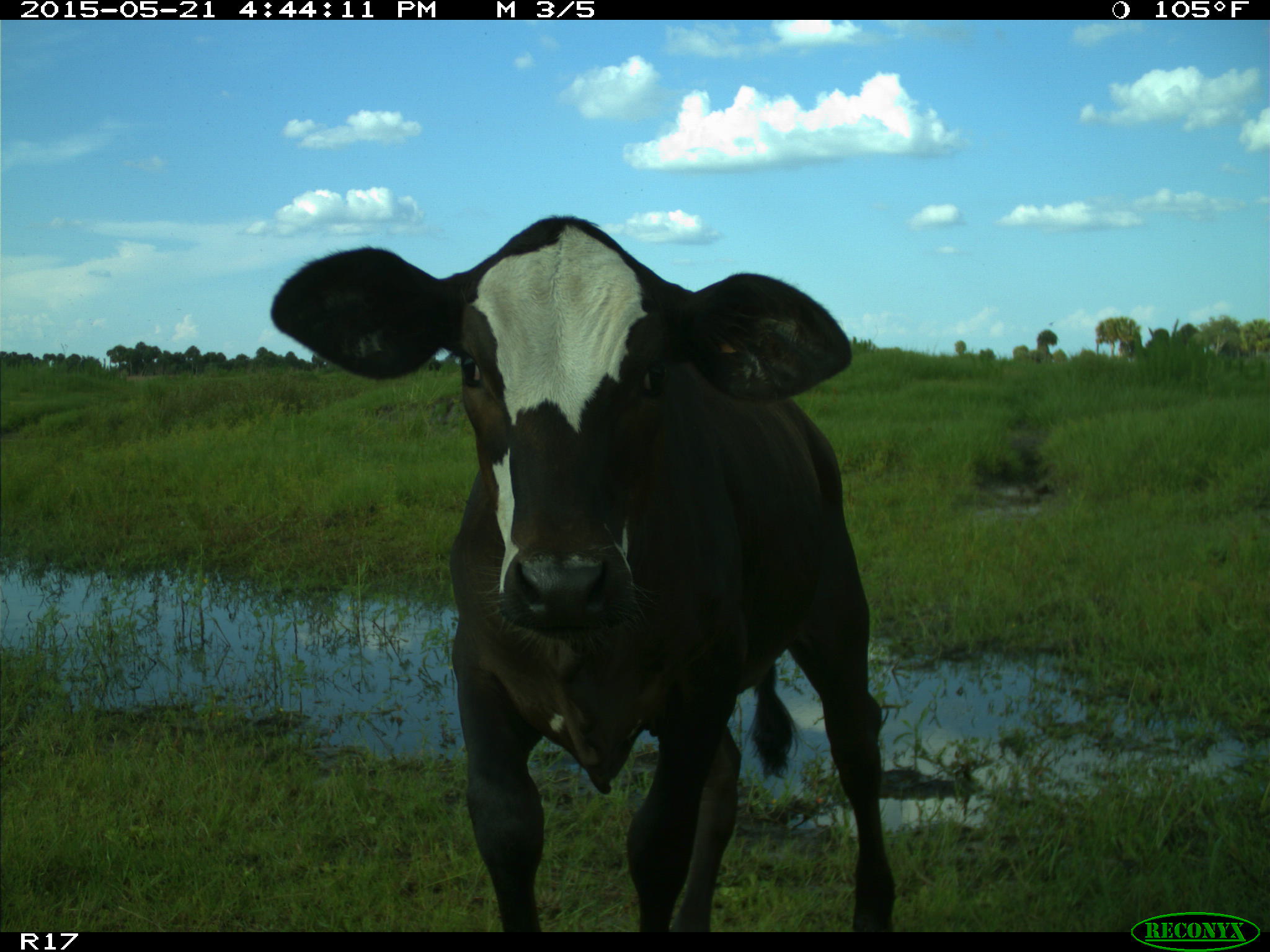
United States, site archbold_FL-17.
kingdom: Animalia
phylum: Chordata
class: Mammalia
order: Artiodactyla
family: Bovidae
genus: Bos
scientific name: Bos taurus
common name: domestic cow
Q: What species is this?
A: Bos taurus (domestic cow).